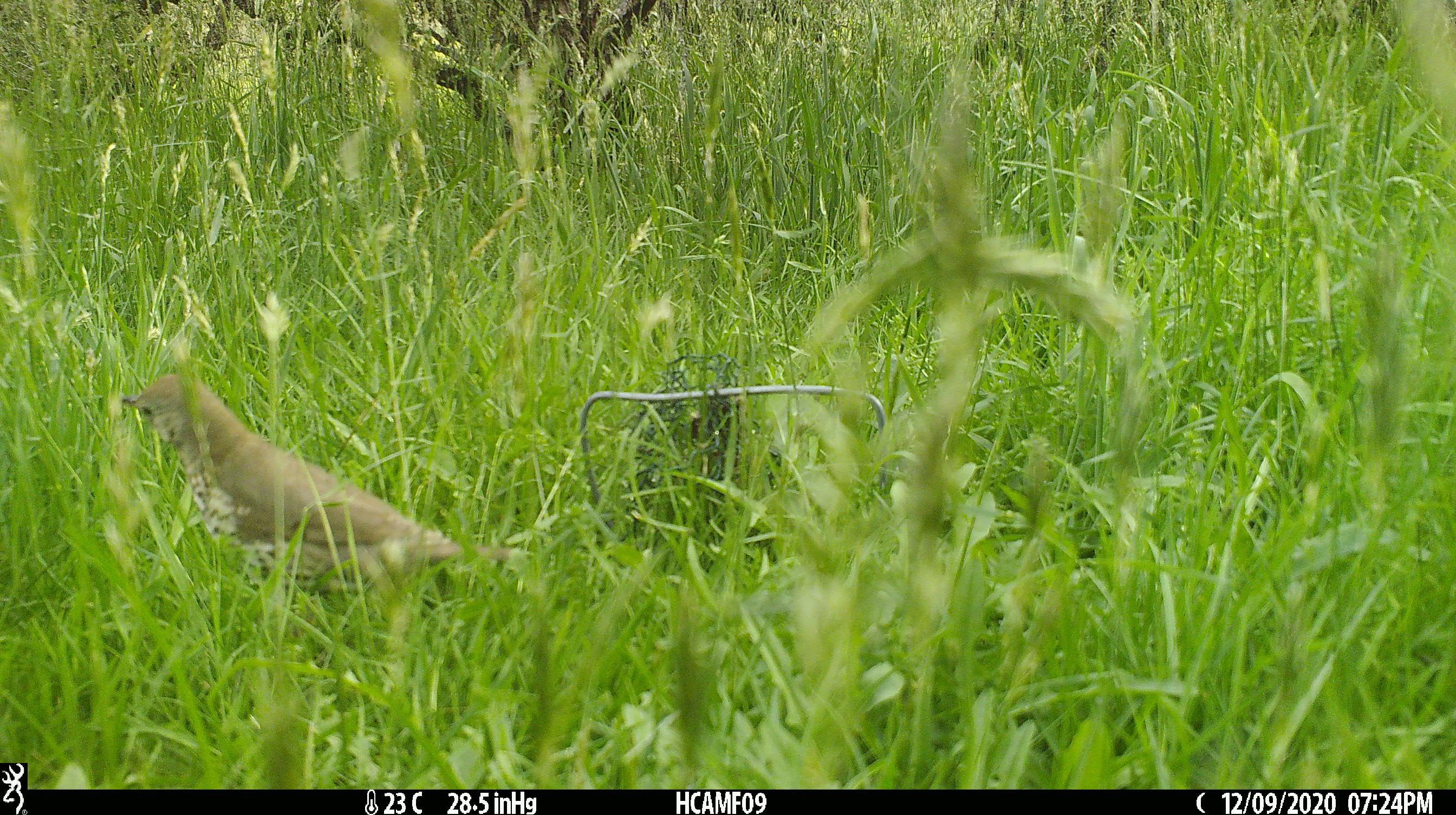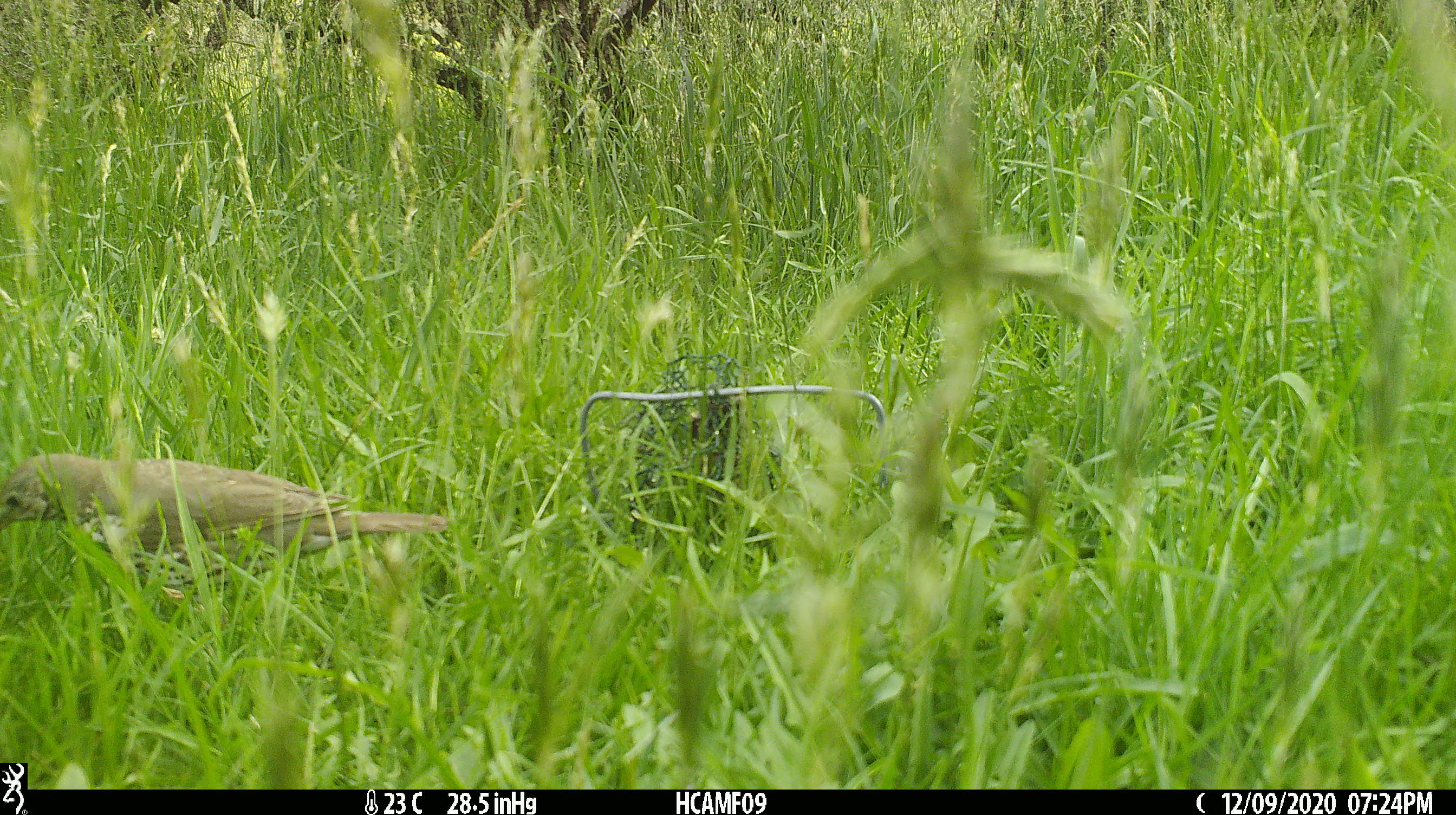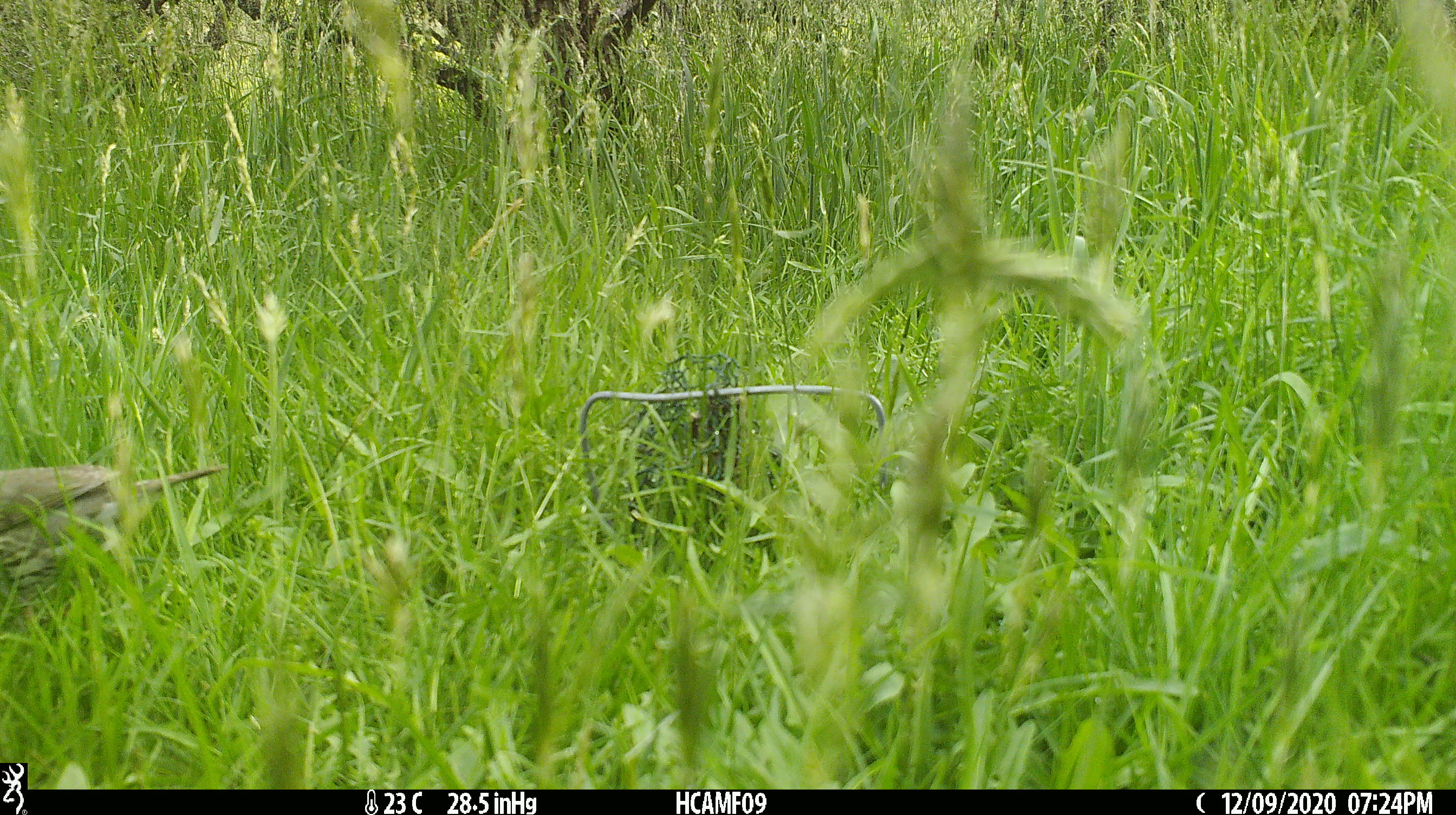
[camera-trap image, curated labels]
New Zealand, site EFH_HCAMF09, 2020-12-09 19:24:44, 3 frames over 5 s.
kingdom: Animalia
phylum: Chordata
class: Aves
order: Passeriformes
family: Turdidae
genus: Turdus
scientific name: Turdus philomelos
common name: song thrush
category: thrush